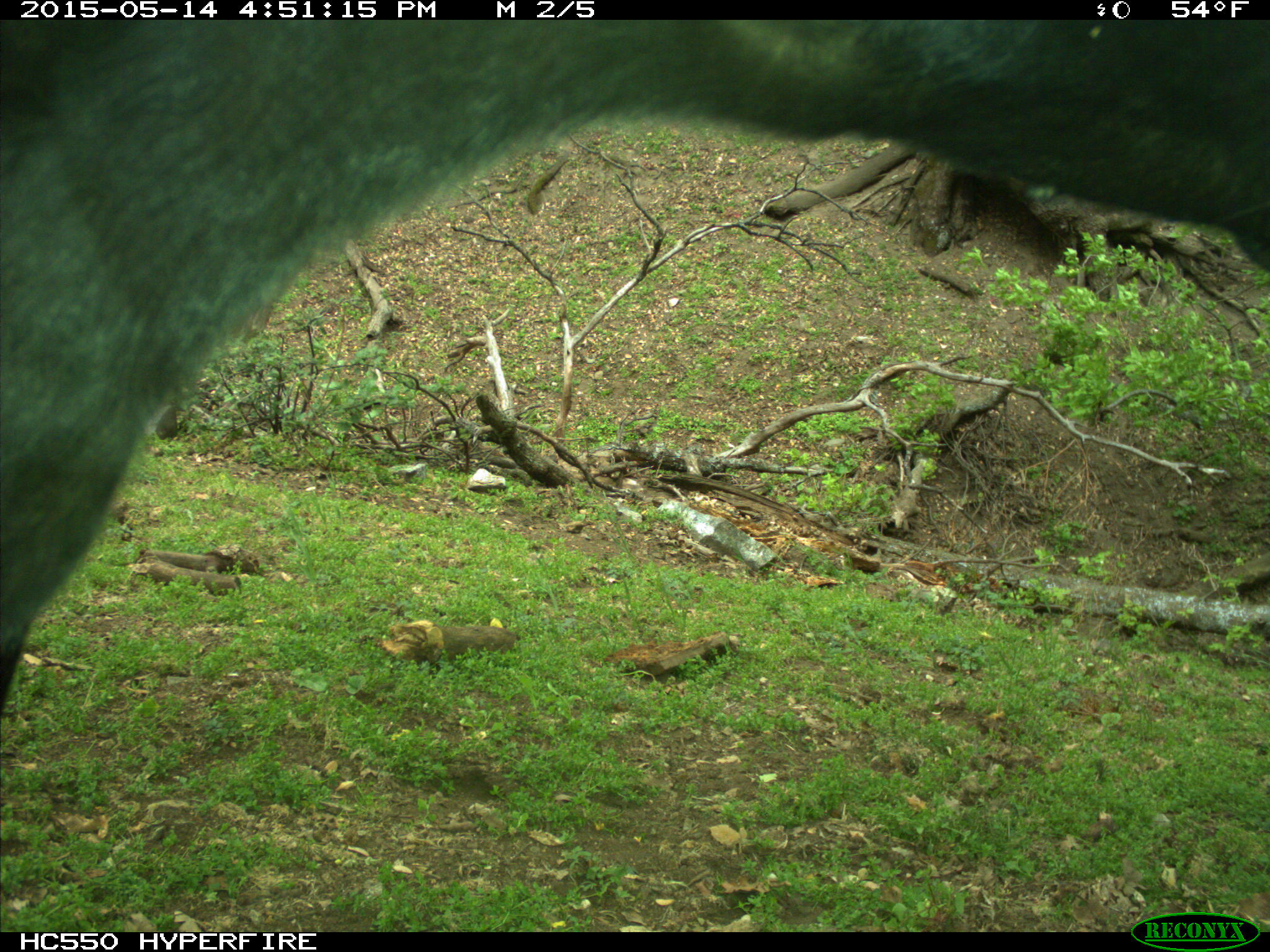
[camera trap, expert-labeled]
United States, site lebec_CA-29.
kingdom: Animalia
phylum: Chordata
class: Mammalia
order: Artiodactyla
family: Bovidae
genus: Bos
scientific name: Bos taurus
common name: domestic cow